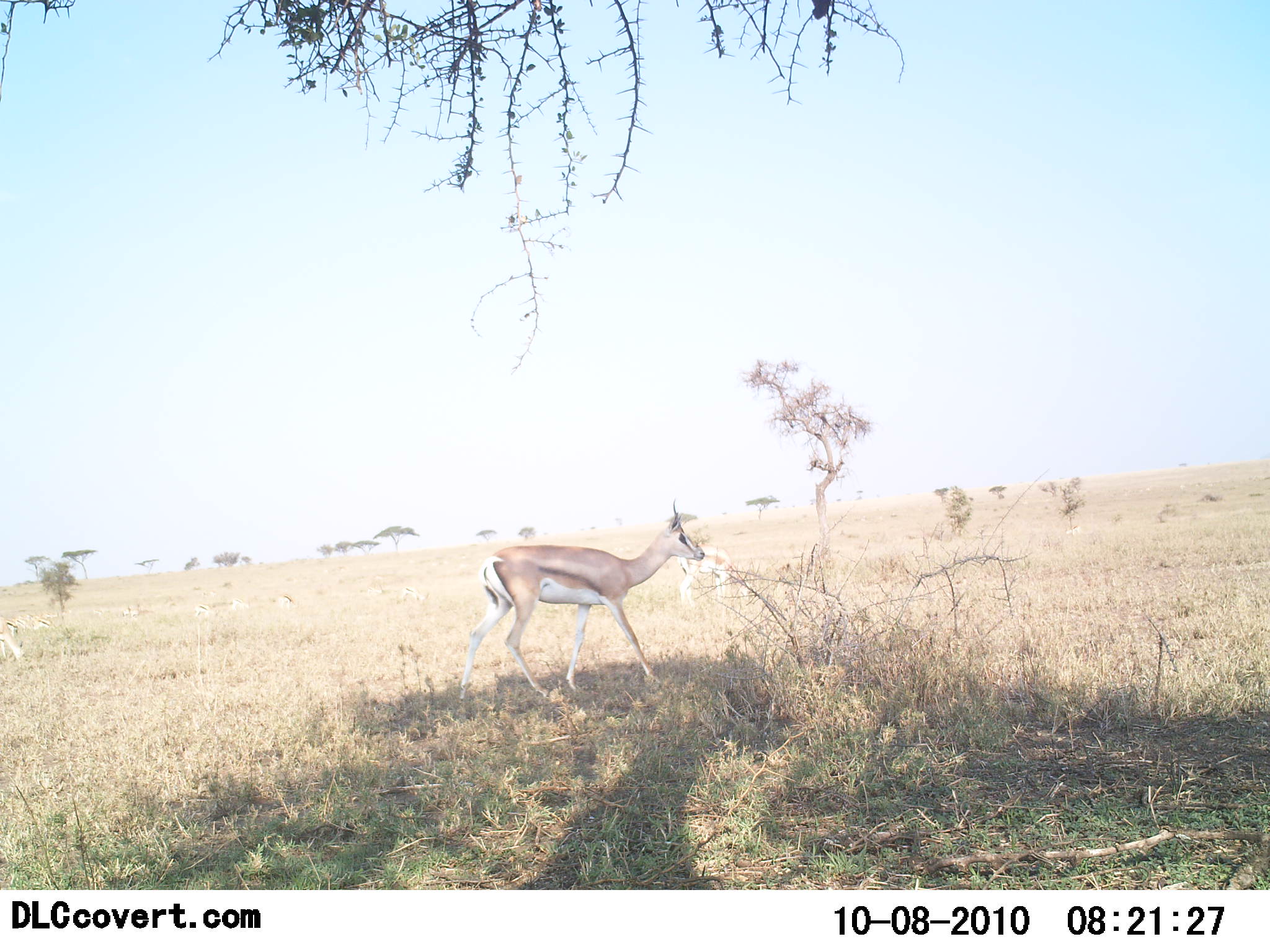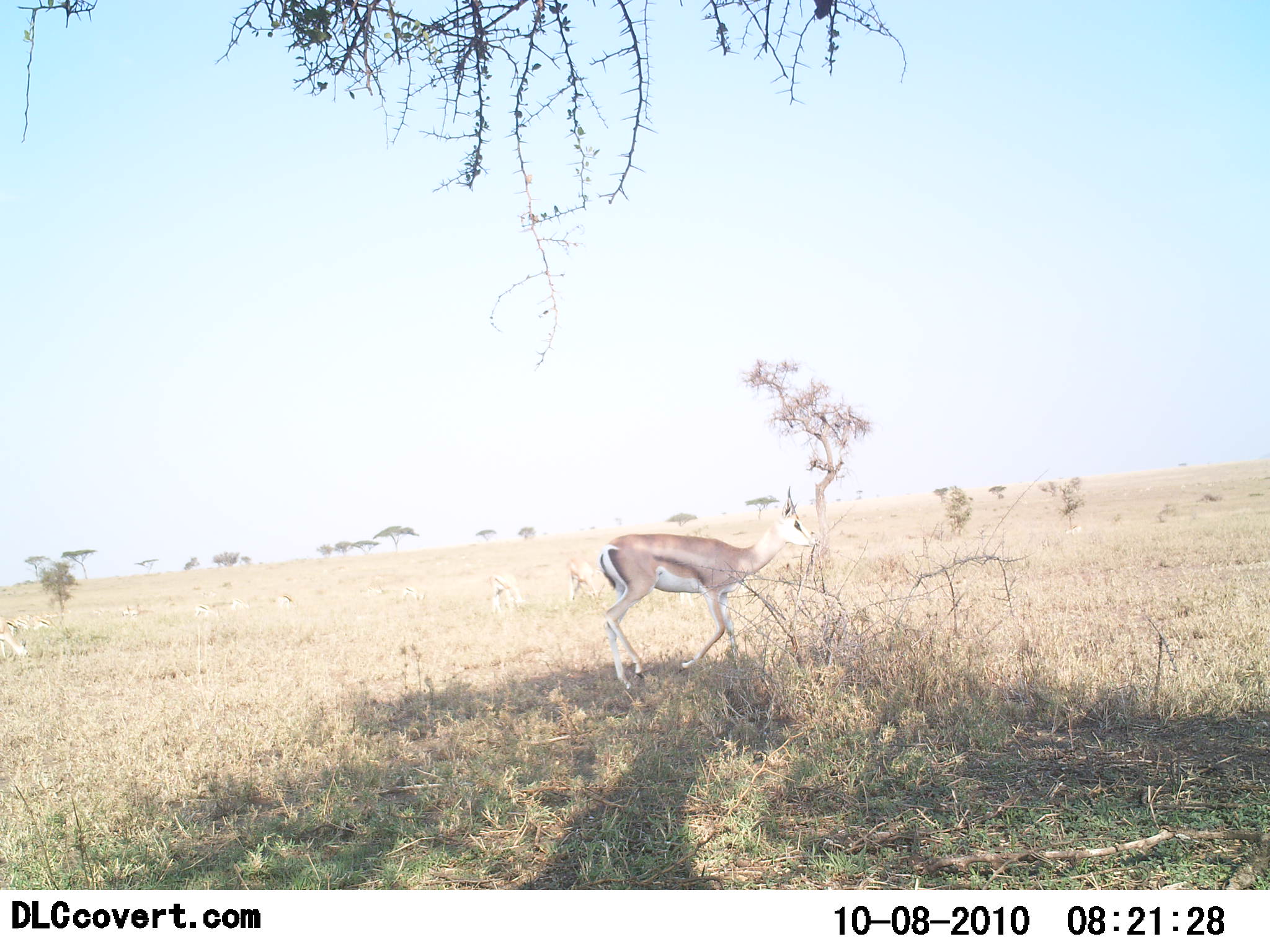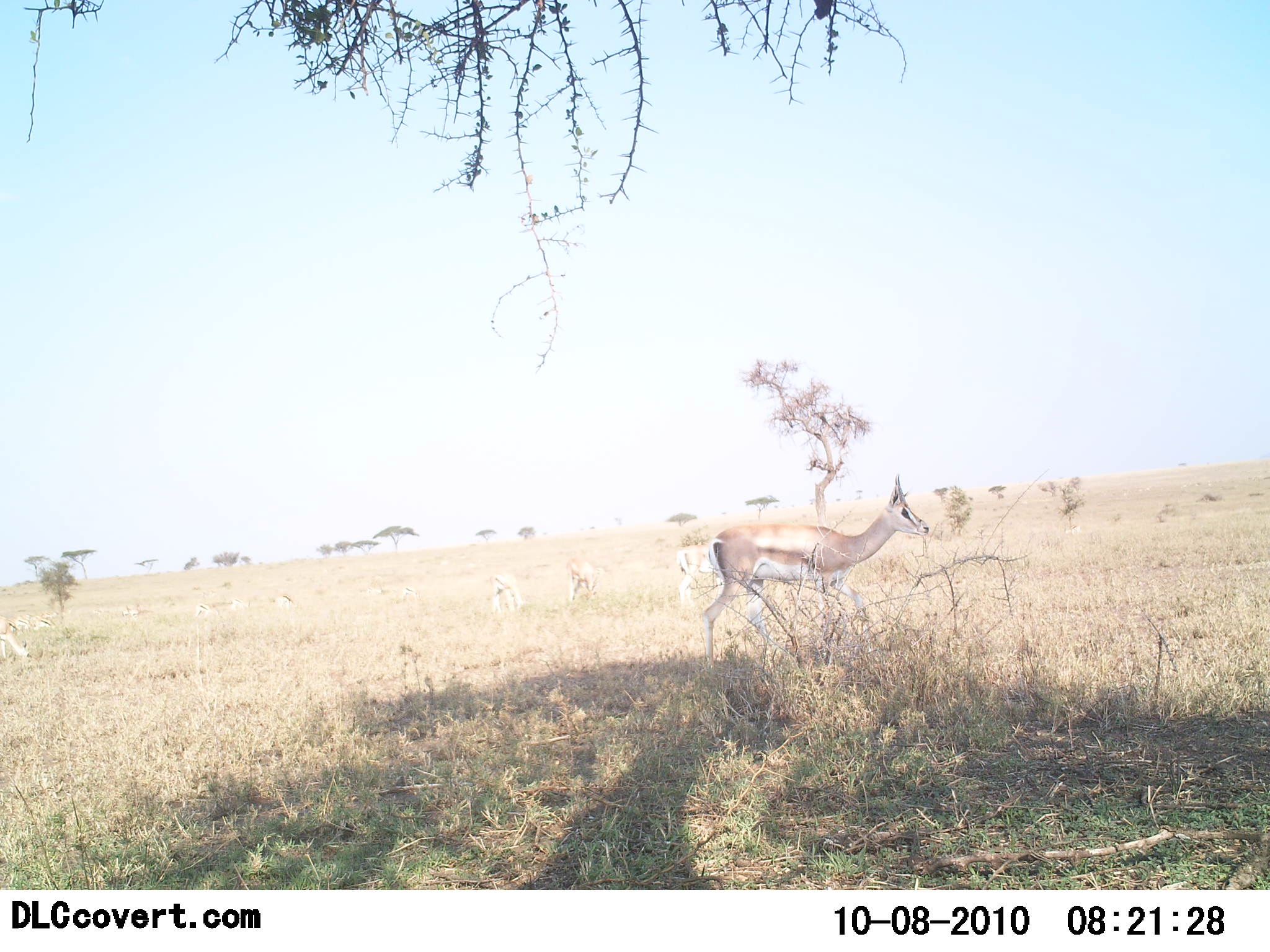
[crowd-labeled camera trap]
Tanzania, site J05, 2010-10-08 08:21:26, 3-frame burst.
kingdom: Animalia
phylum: Chordata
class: Mammalia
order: Artiodactyla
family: Bovidae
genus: Nanger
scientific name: Nanger granti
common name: grant's gazelle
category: gazellegrants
Gazellegrants (grant's gazelle) (Nanger granti), count 1. Behavior (volunteer vote fractions): standing 0%, resting 0%, moving 100%, interacting 0%. Young present (vote fraction): 0%. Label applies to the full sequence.